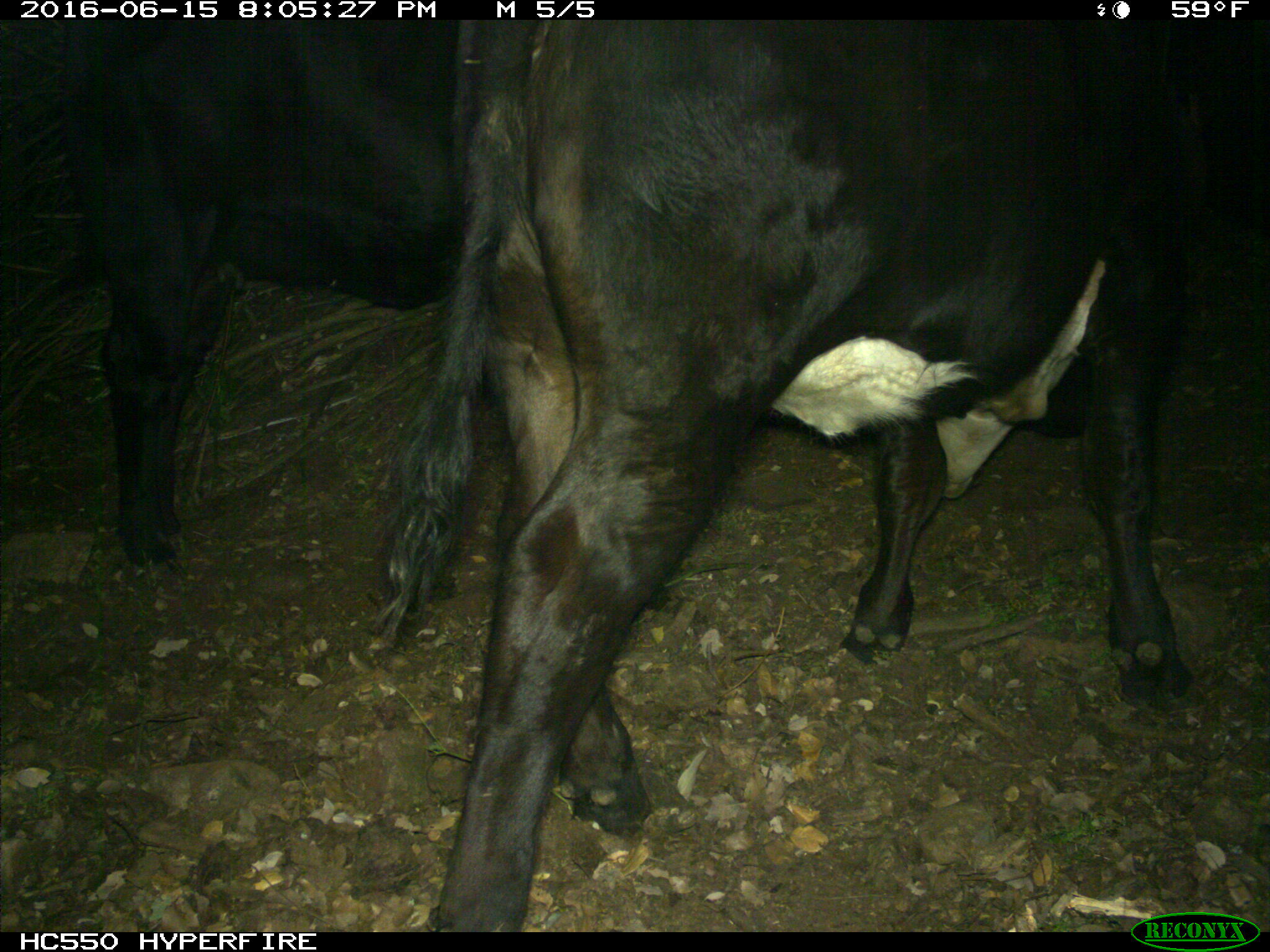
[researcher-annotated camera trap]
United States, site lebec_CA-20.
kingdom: Animalia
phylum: Chordata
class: Mammalia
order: Artiodactyla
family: Bovidae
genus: Bos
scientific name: Bos taurus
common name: domestic cow